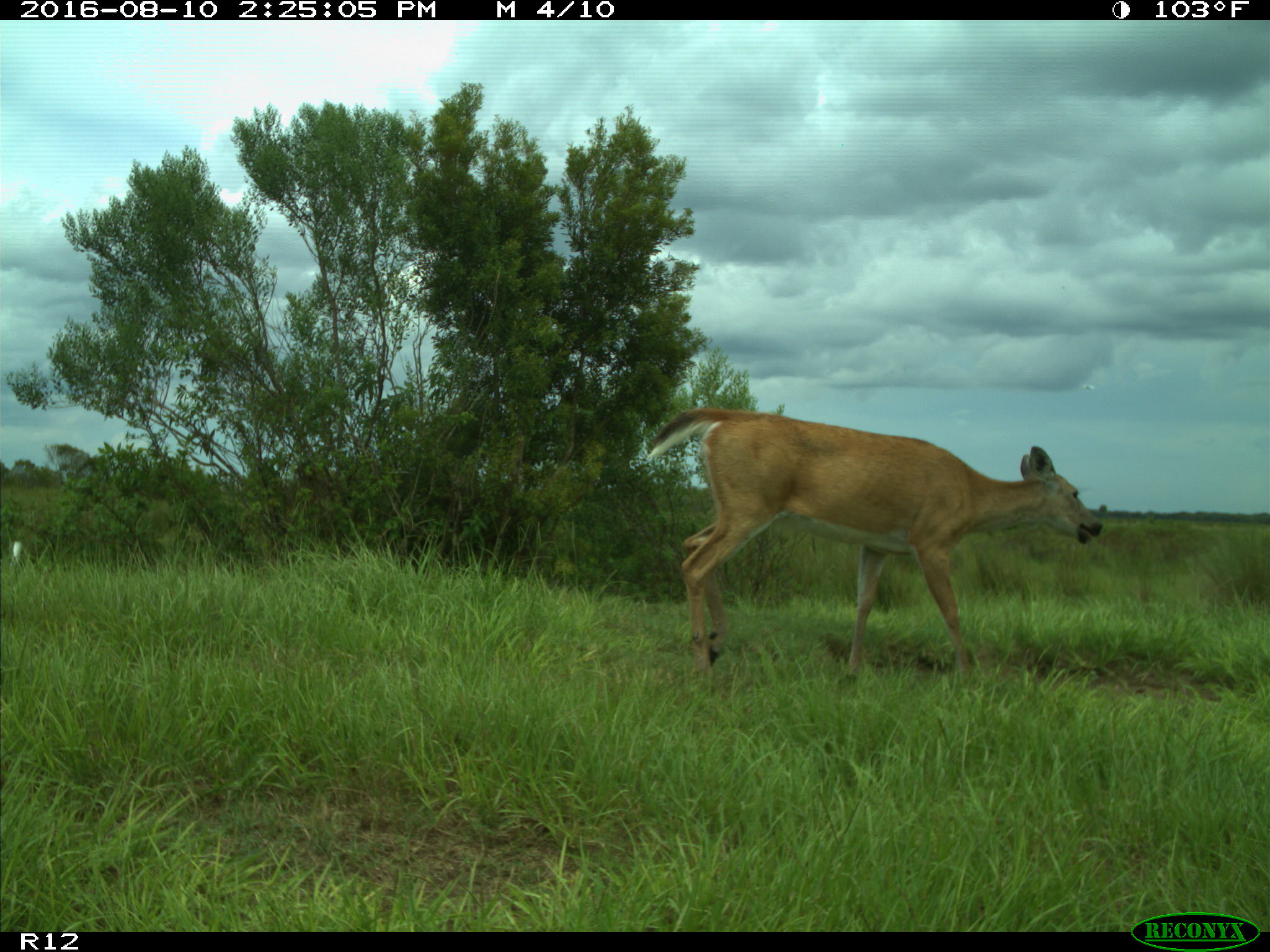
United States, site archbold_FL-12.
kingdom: Animalia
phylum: Chordata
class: Mammalia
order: Artiodactyla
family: Cervidae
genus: Odocoileus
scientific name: Odocoileus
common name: deer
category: unidentified deer